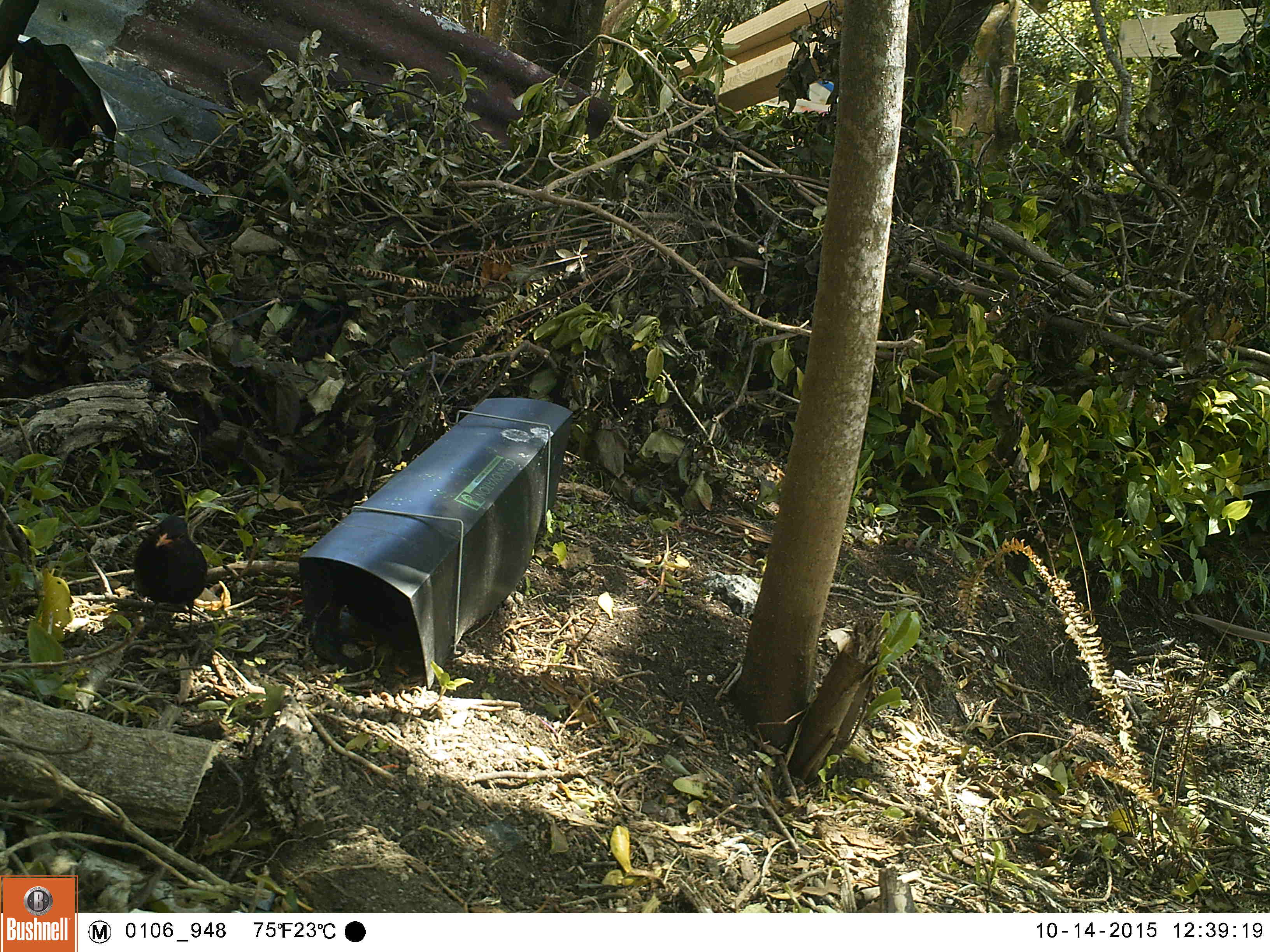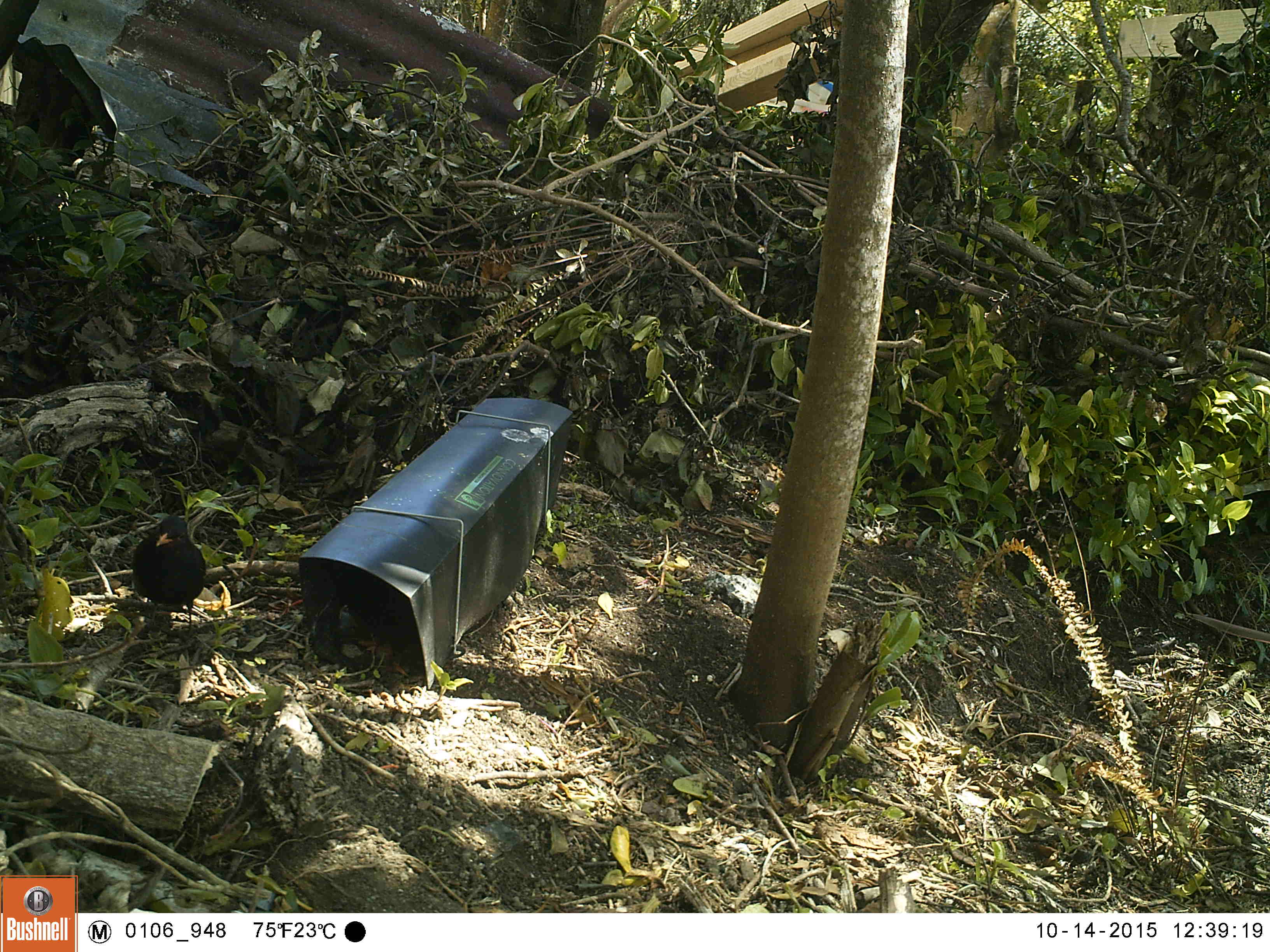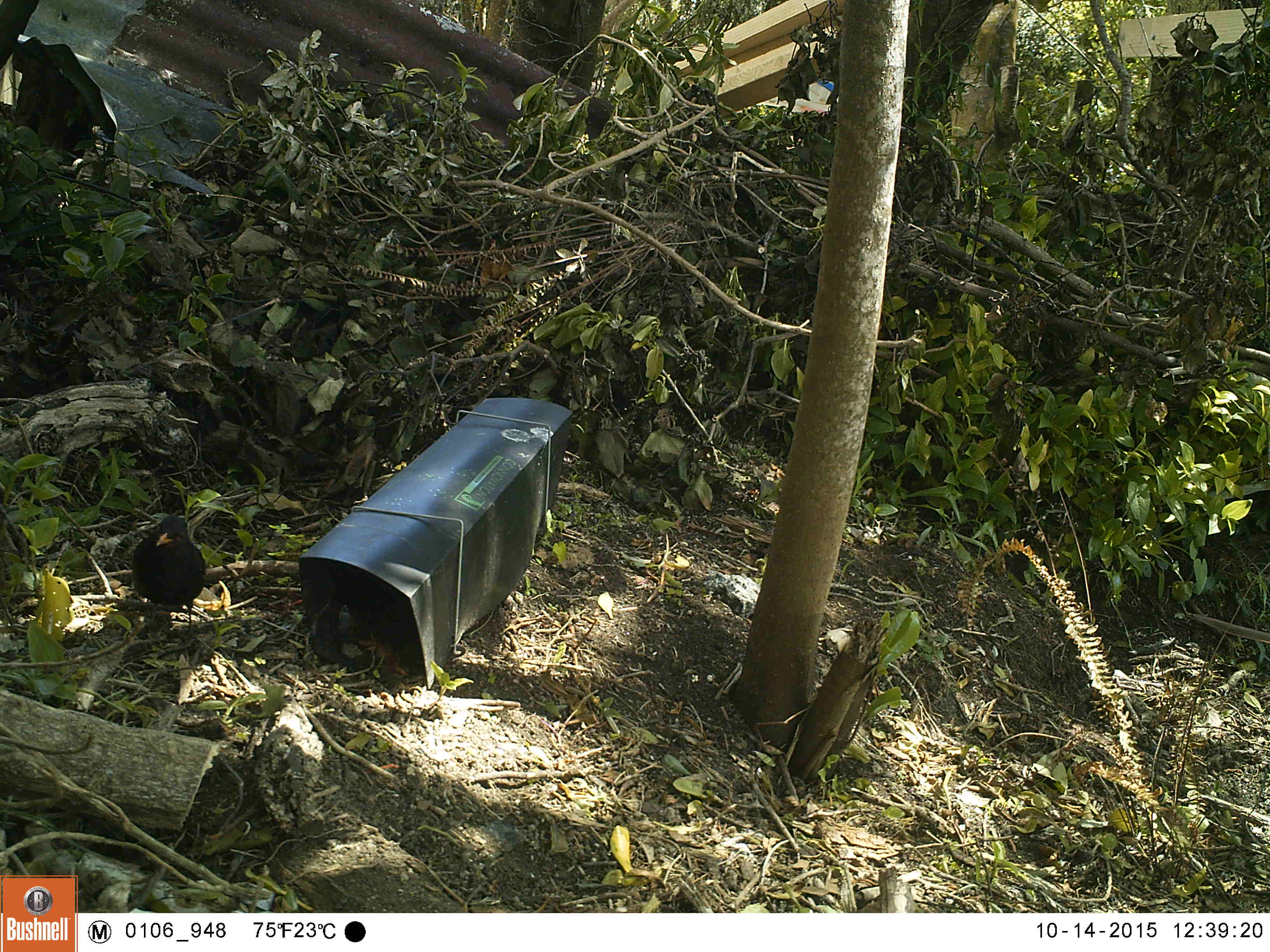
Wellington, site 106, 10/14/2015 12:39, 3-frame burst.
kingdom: Animalia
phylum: Chordata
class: Aves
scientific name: Aves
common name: bird